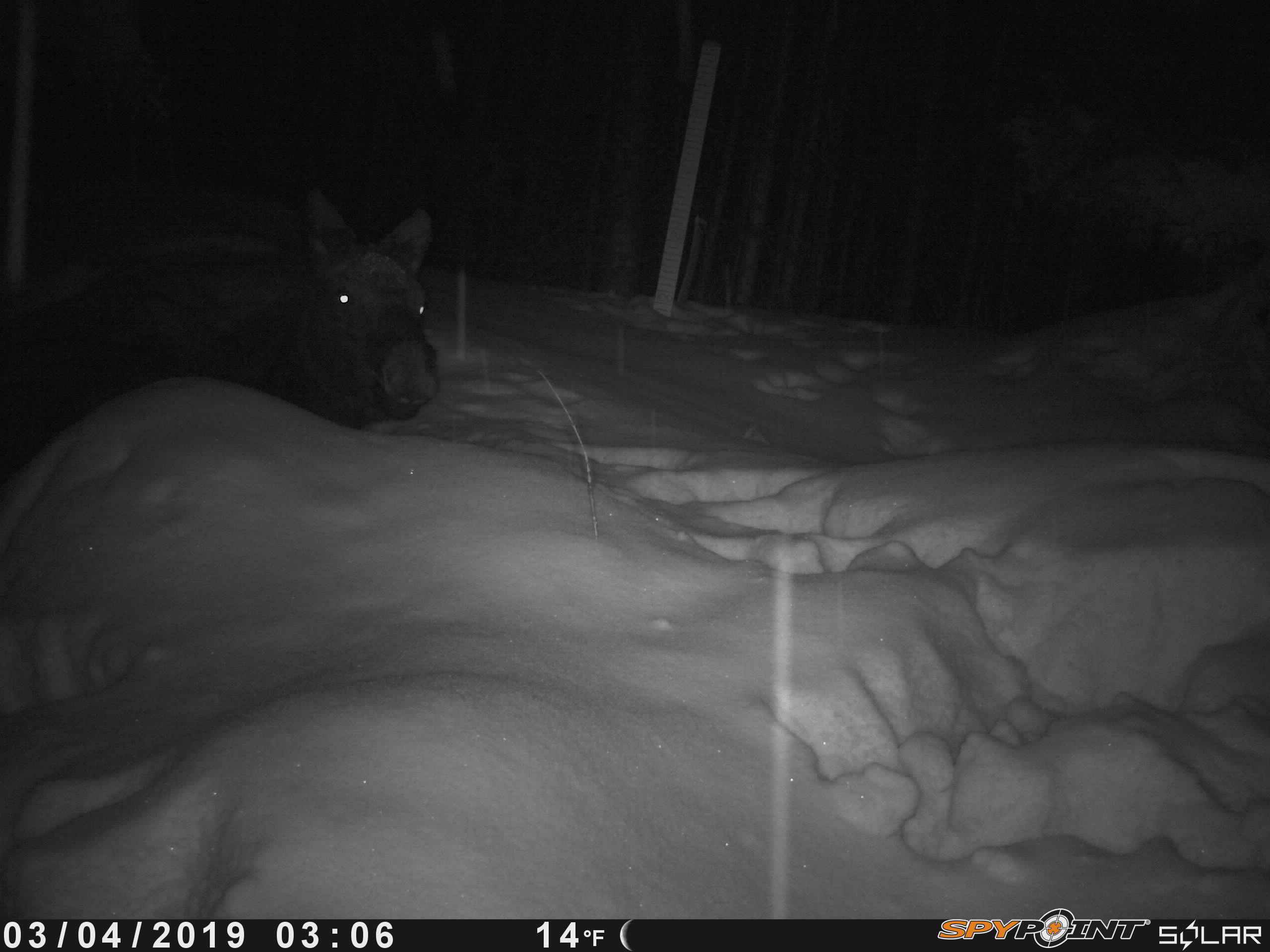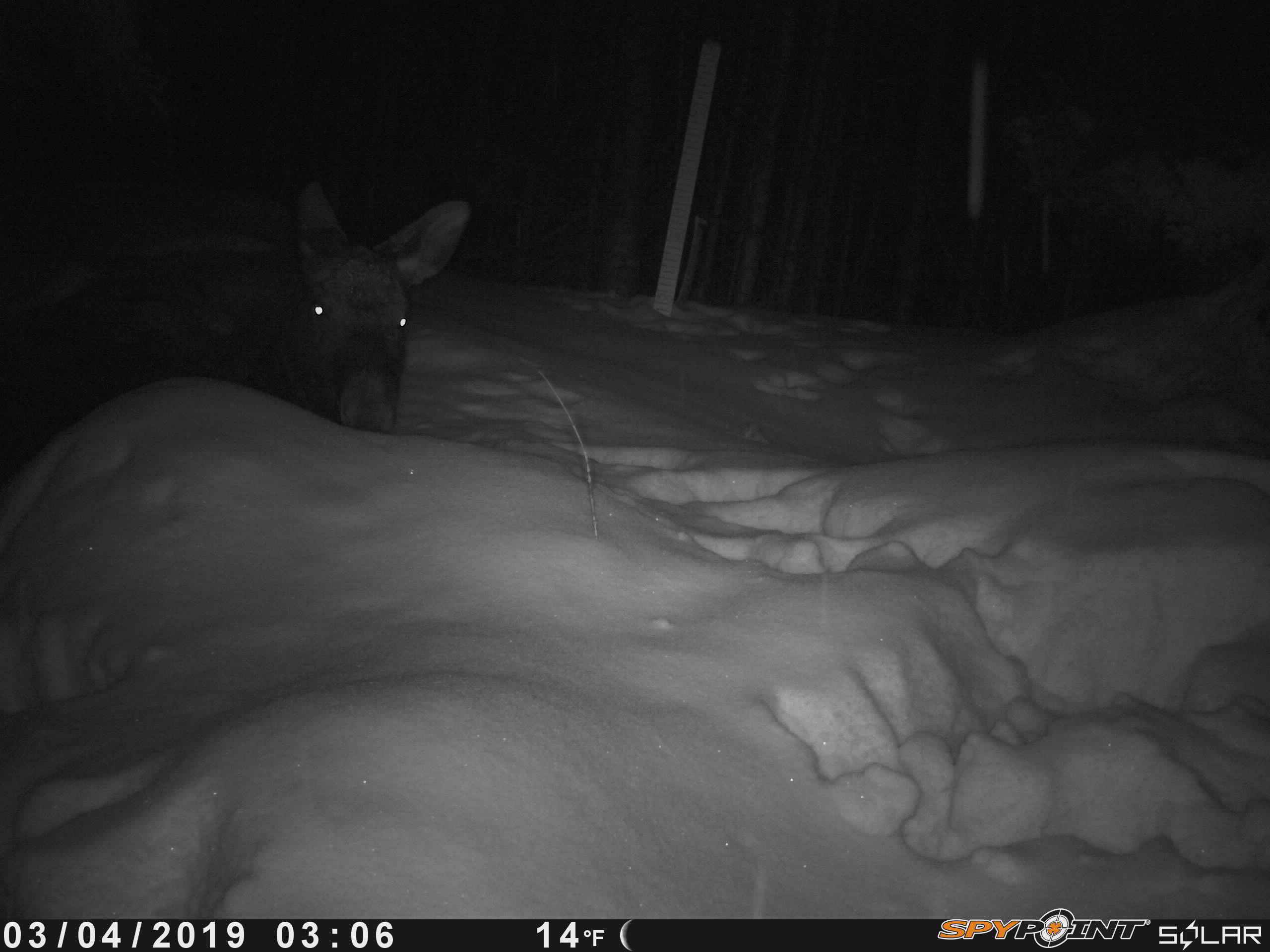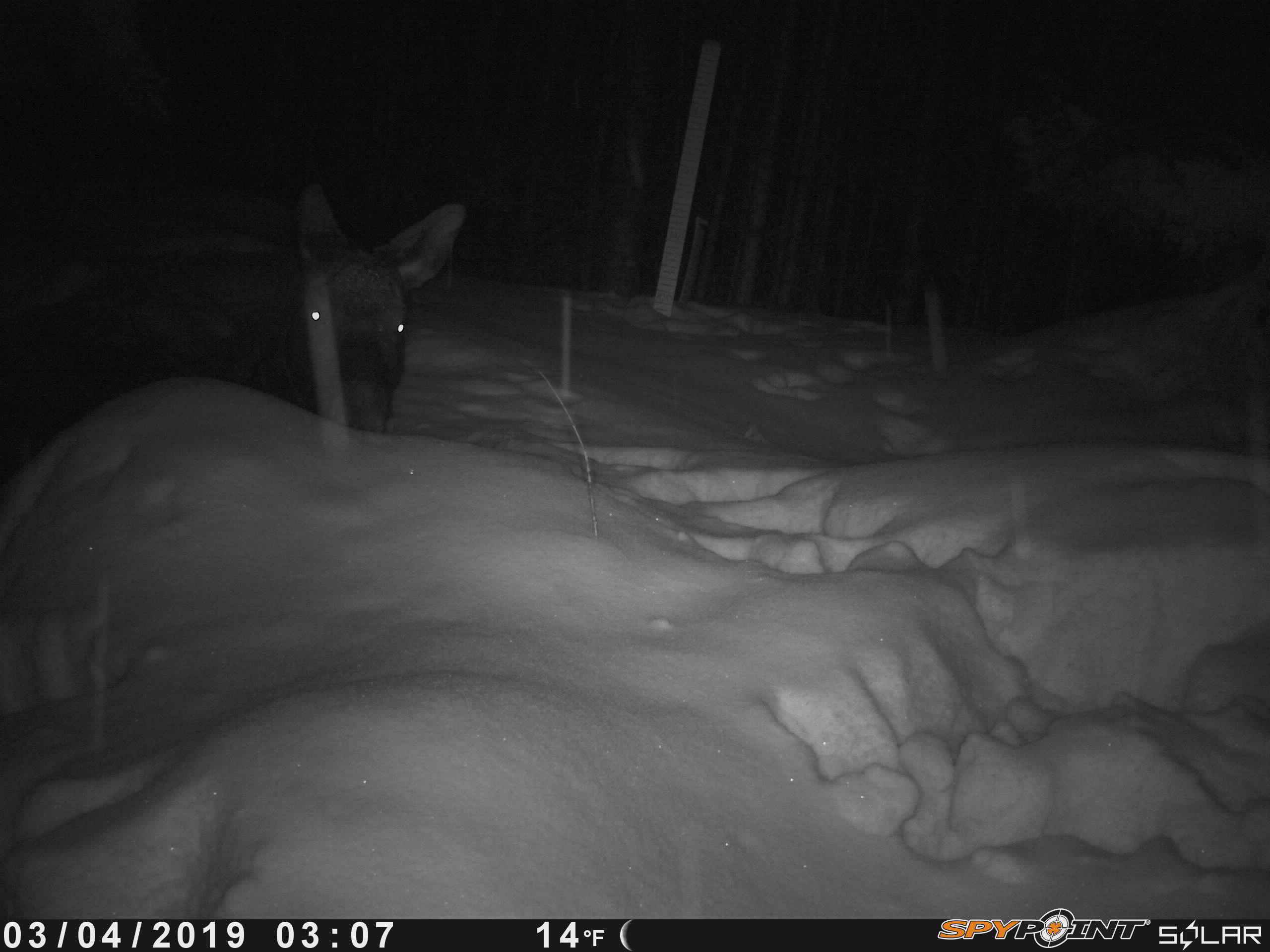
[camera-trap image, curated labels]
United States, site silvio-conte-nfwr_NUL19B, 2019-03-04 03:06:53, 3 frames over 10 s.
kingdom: Animalia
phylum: Chordata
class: Mammalia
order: Artiodactyla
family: Cervidae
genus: Alces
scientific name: Alces alces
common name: moose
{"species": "moose (Alces alces)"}